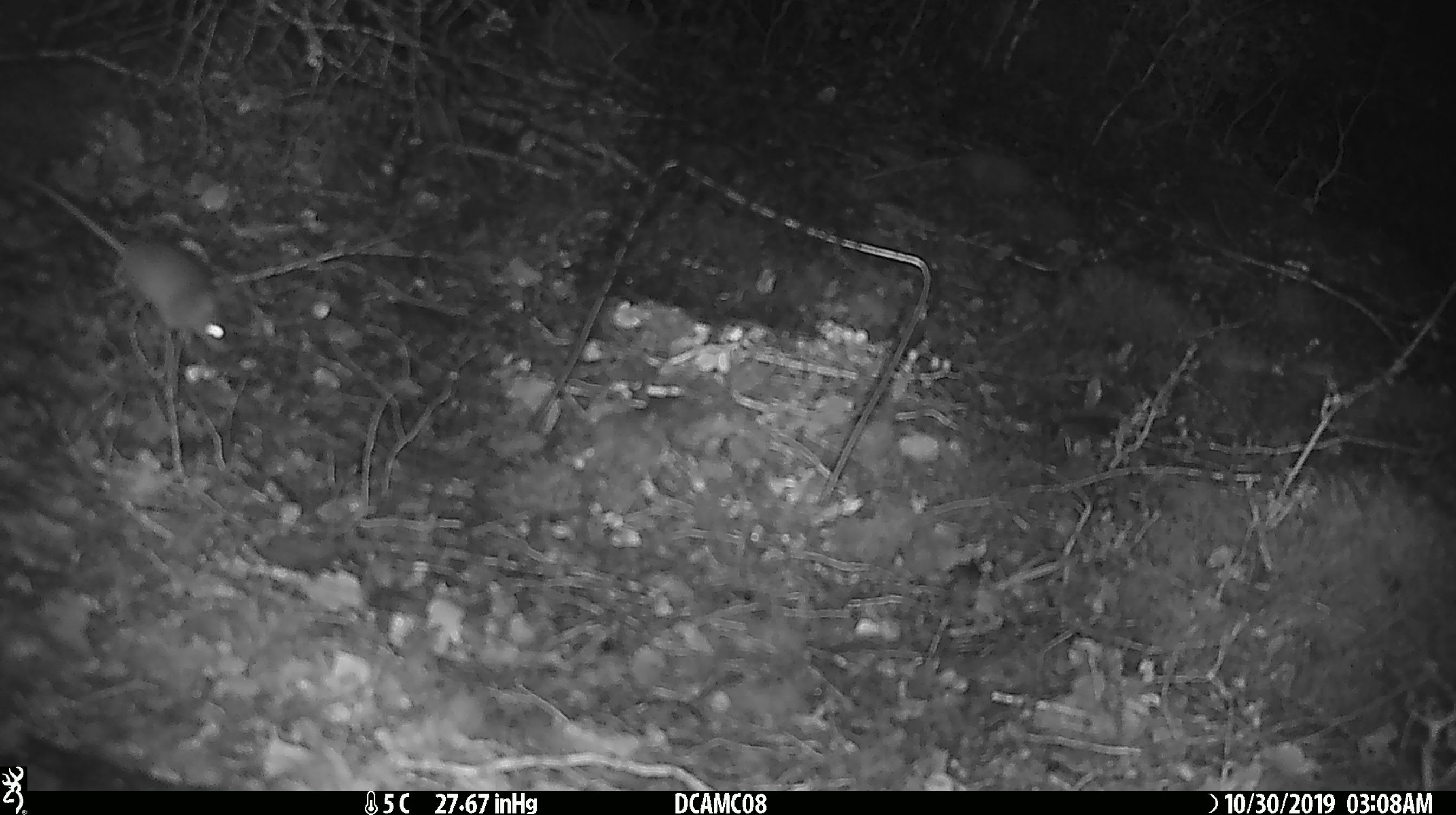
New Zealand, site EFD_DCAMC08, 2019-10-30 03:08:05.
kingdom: Animalia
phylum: Chordata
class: Mammalia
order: Rodentia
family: Muridae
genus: Mus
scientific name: Mus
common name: mouse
Mouse (Mus).